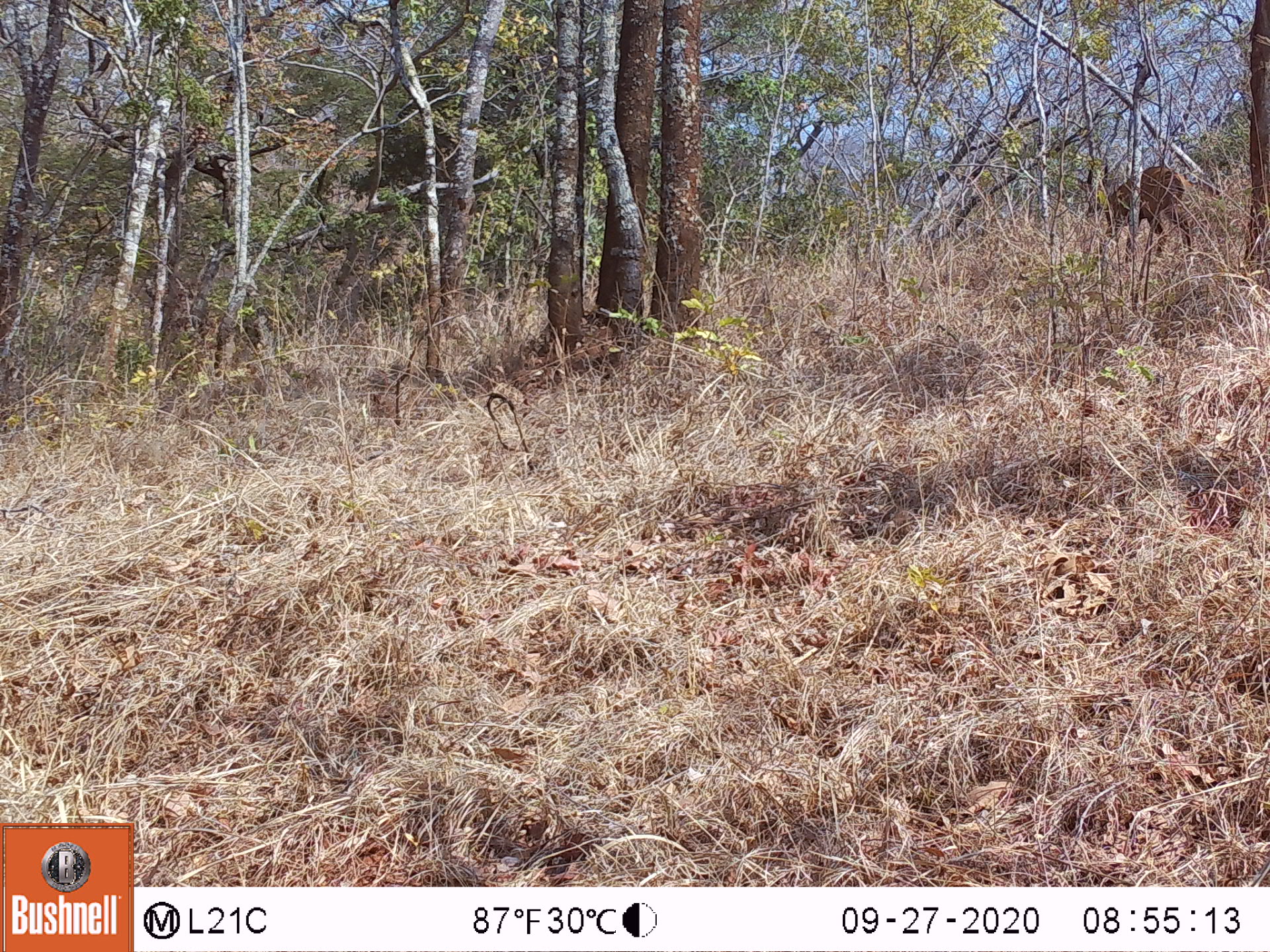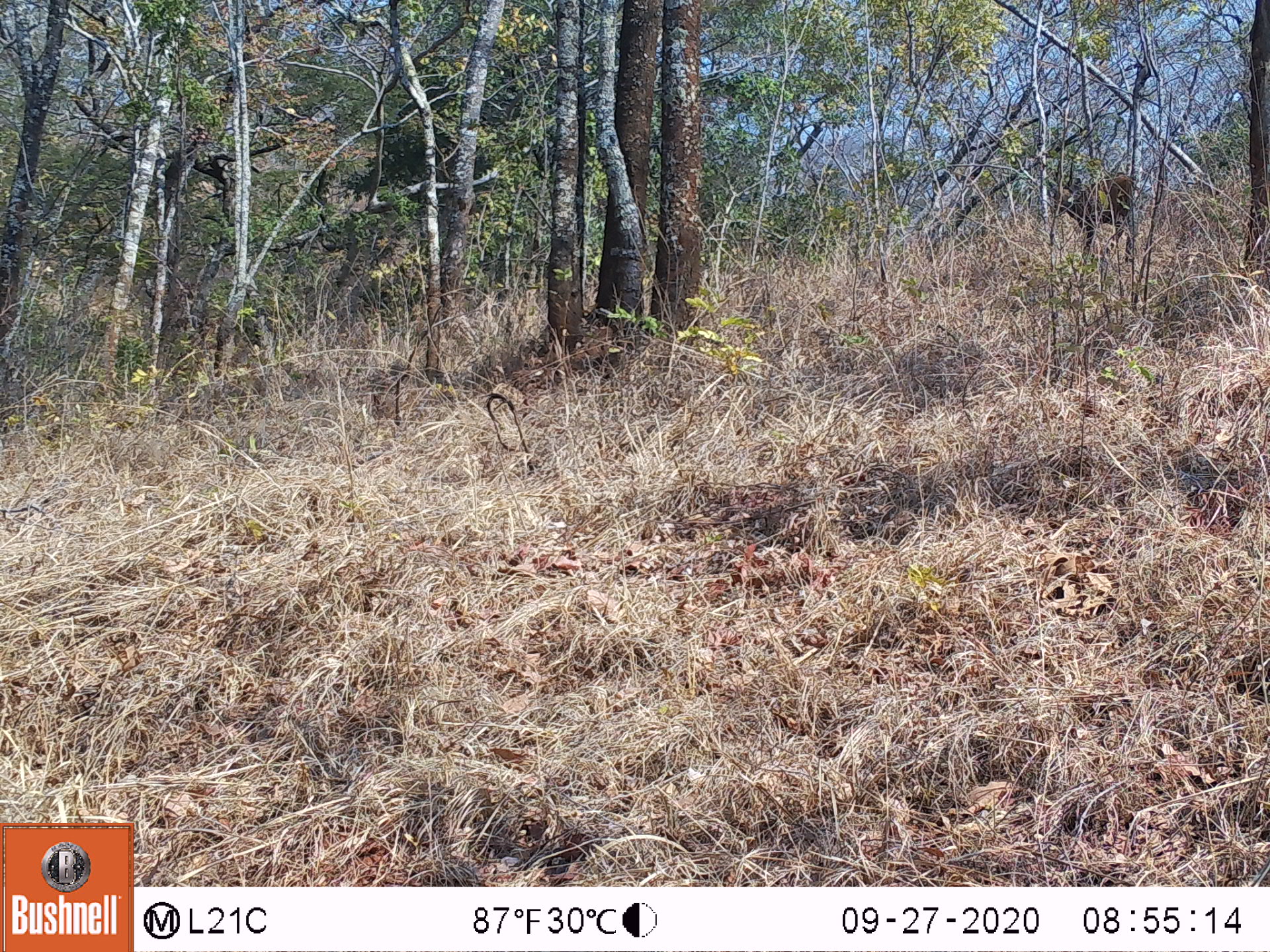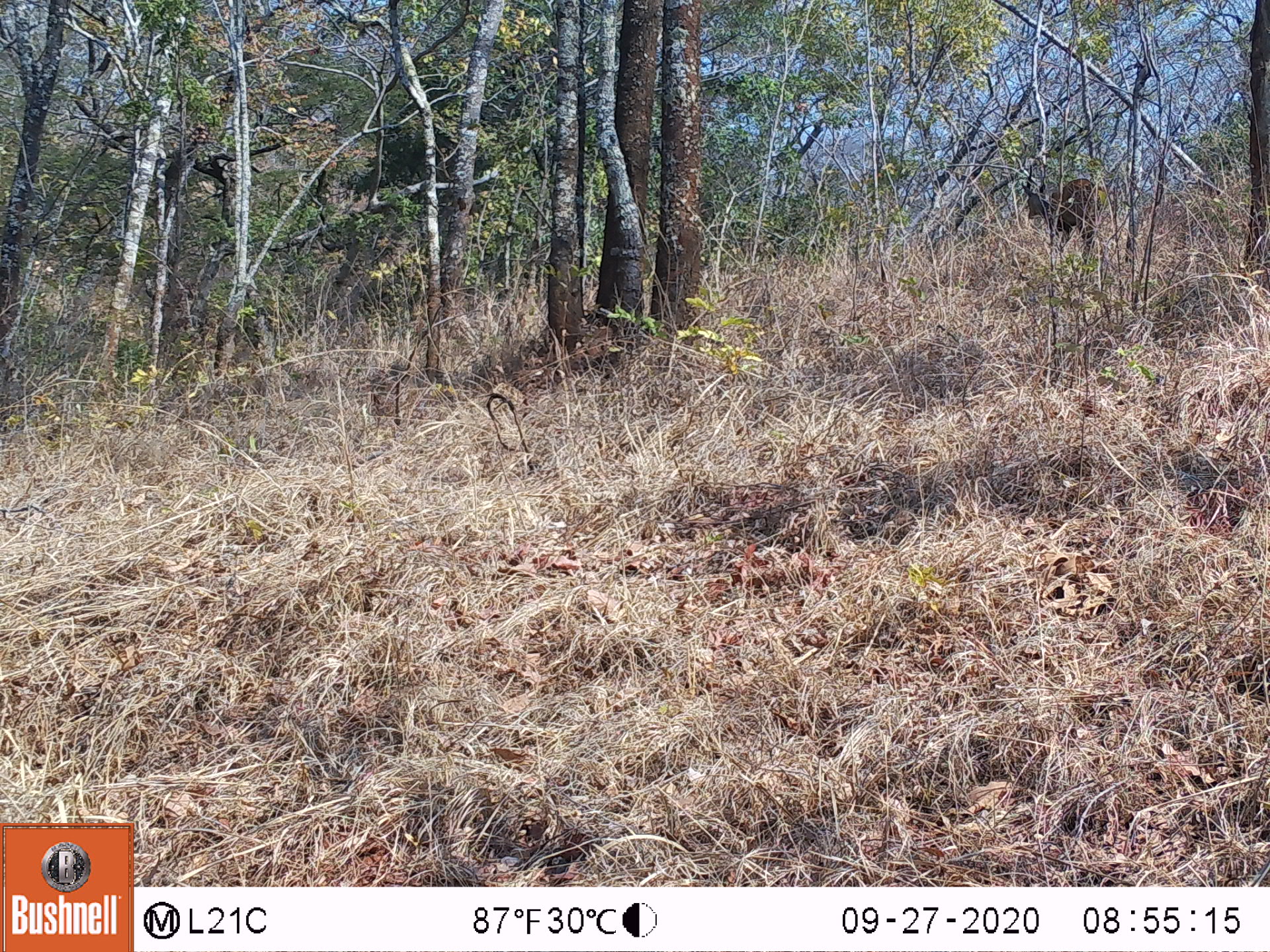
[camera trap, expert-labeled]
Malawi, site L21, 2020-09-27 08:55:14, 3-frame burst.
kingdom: Animalia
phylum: Chordata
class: Mammalia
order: Artiodactyla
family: Bovidae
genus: Tragelaphus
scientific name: Tragelaphus sylvaticus sylvaticus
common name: cape bushbuck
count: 1